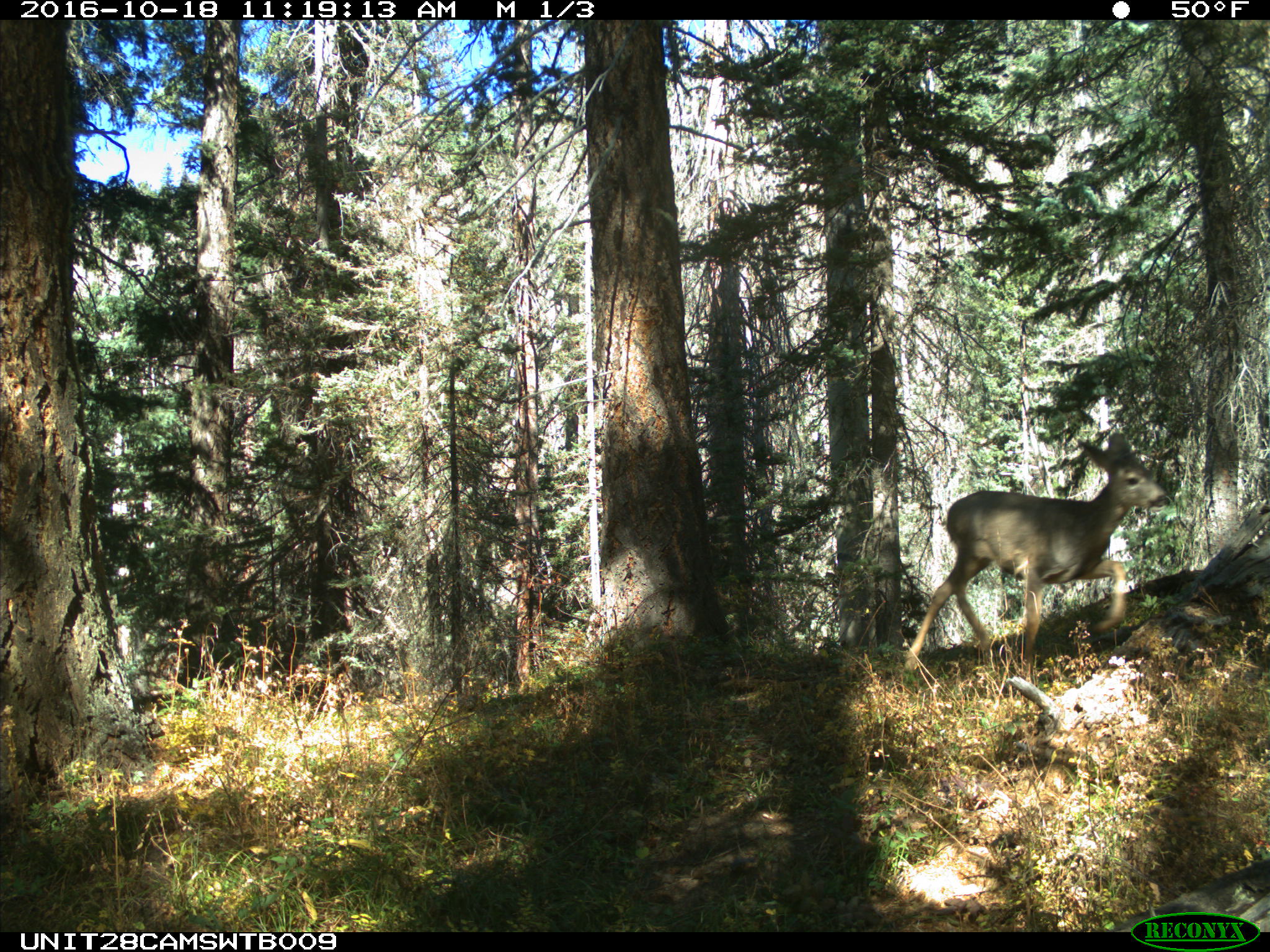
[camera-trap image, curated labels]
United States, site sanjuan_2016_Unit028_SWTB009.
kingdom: Animalia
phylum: Chordata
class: Mammalia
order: Artiodactyla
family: Cervidae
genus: Odocoileus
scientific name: Odocoileus hemionus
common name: mule deer